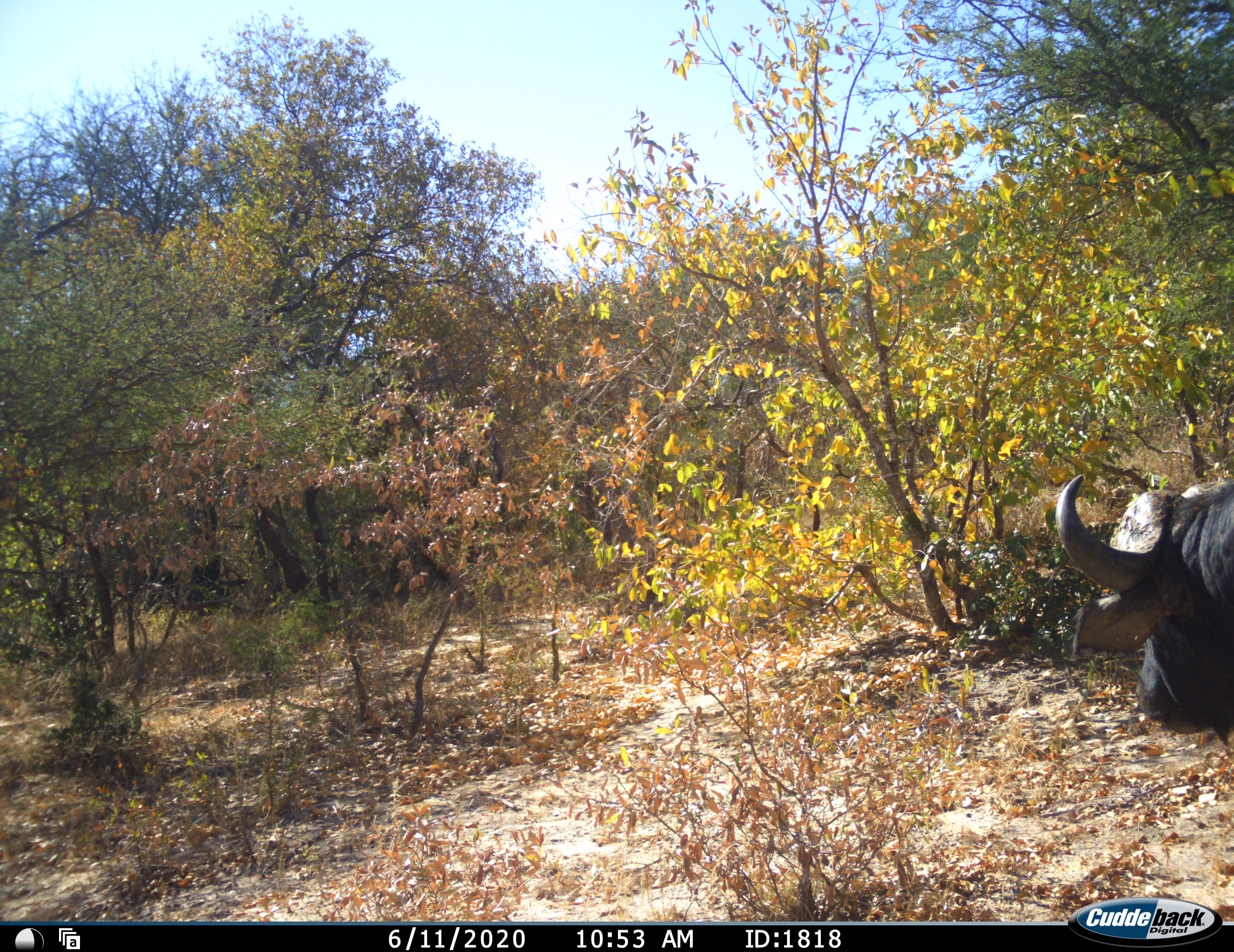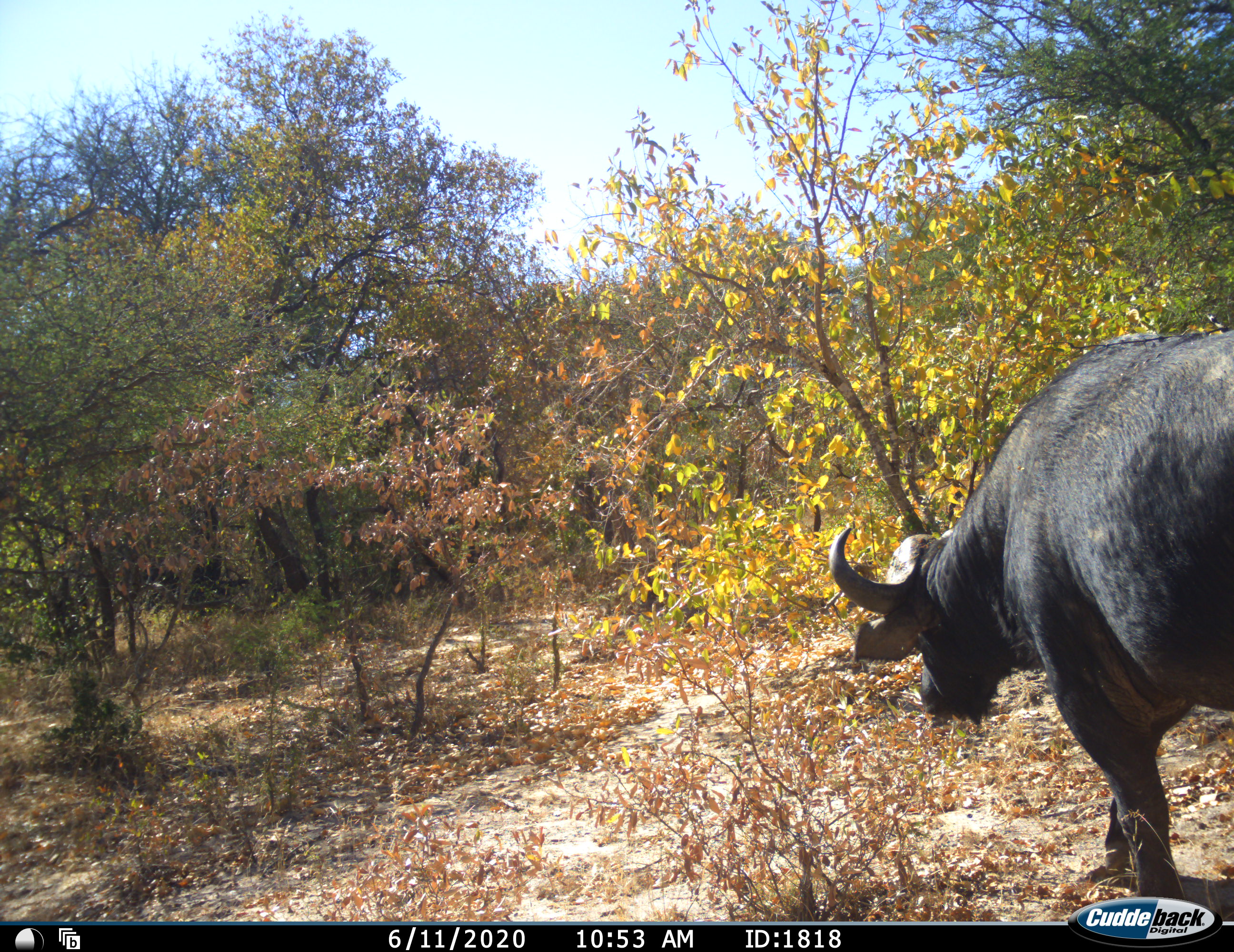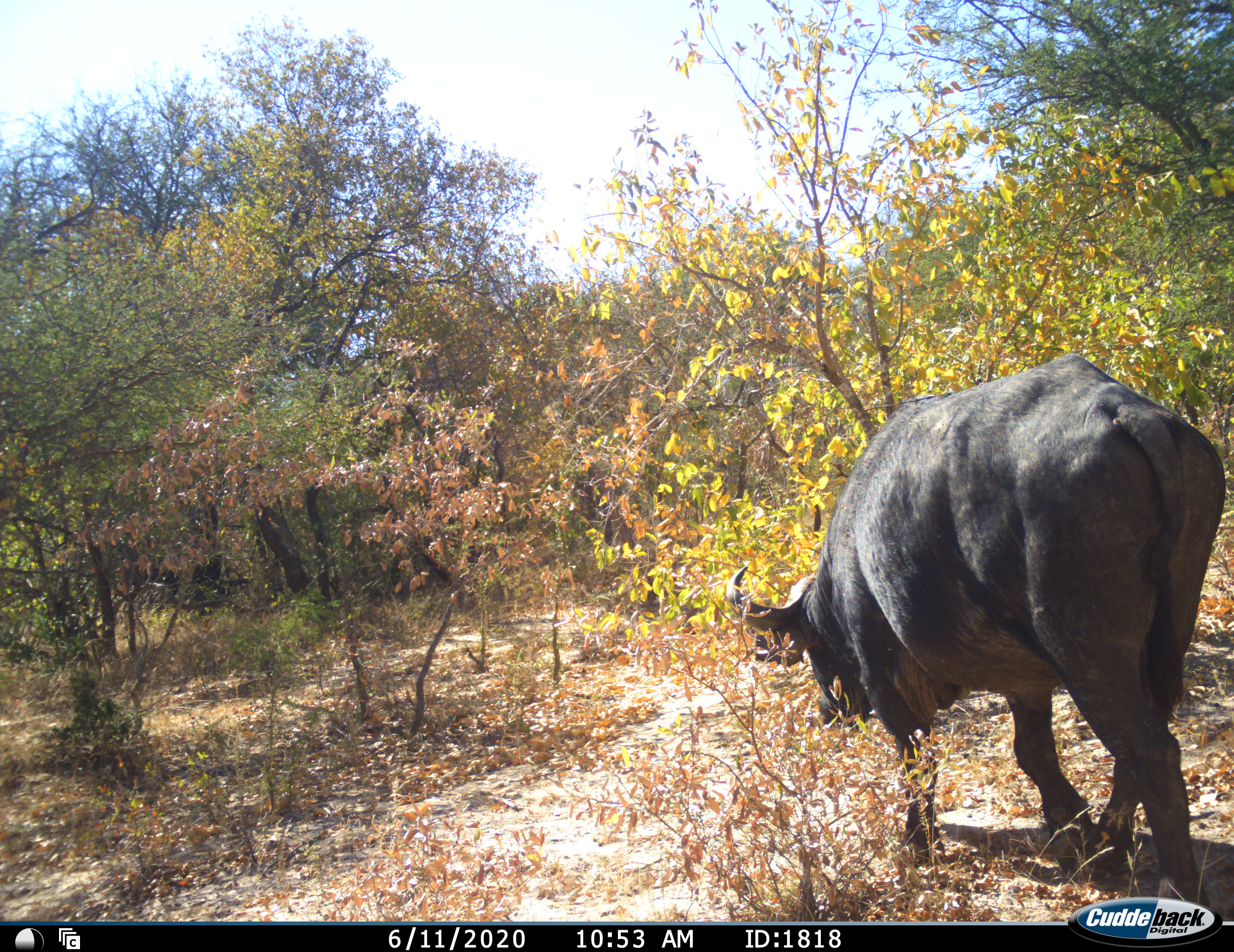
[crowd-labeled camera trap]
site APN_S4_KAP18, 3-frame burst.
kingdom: Animalia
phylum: Chordata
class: Mammalia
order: Artiodactyla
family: Bovidae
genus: Syncerus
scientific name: Syncerus caffer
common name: african buffalo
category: buffalo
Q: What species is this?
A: Buffalo (african buffalo) (Syncerus caffer).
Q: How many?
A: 1.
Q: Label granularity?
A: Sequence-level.